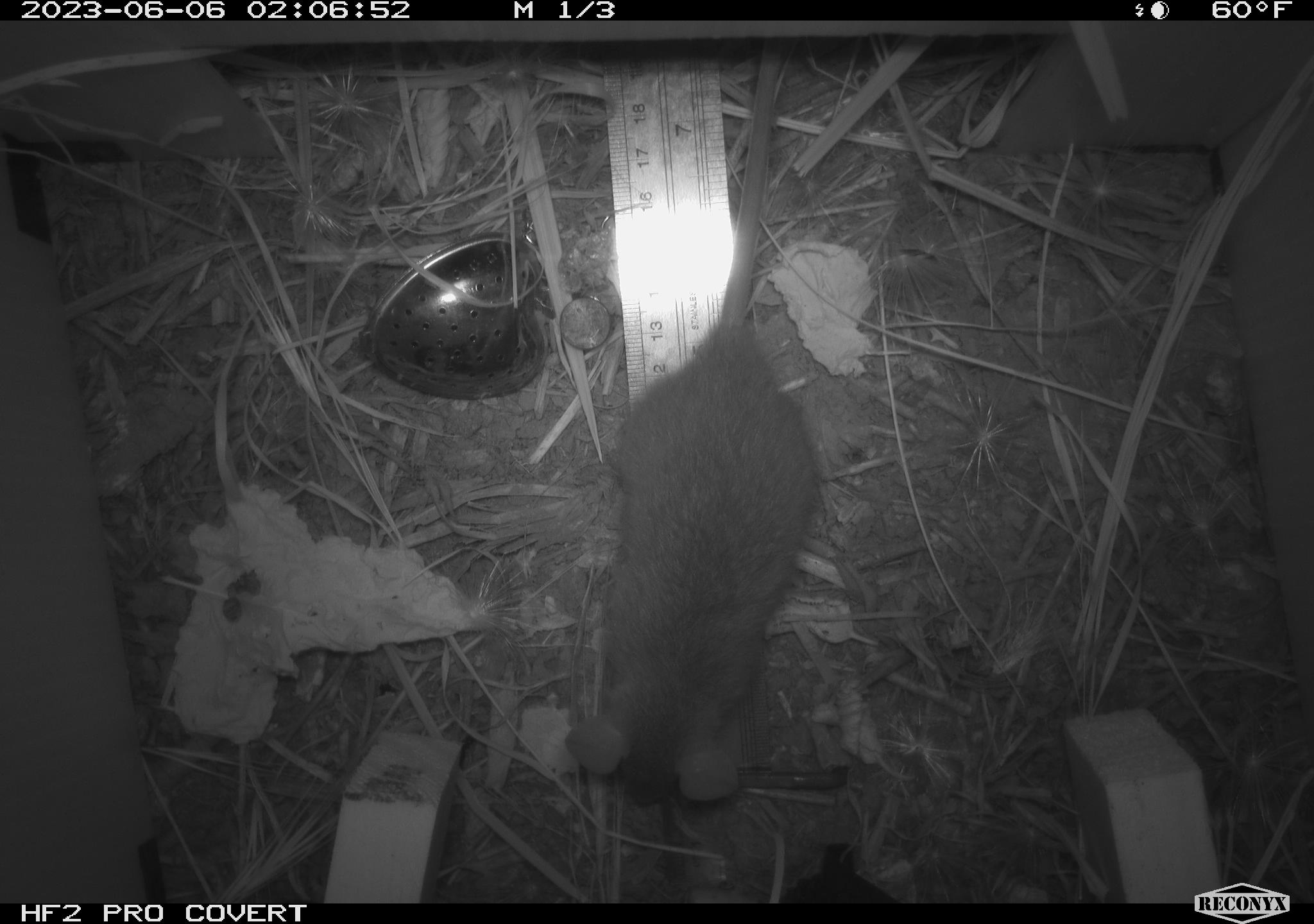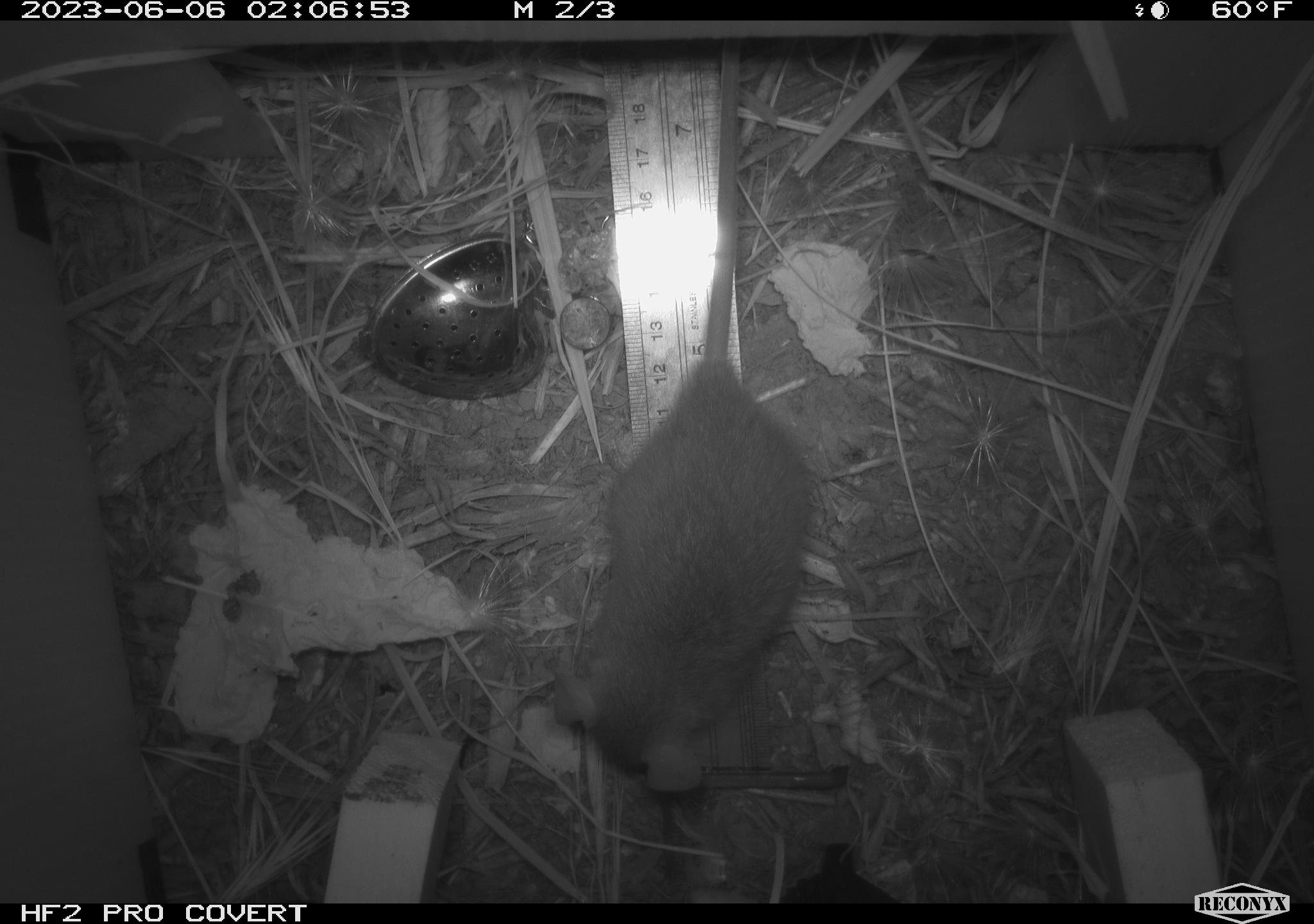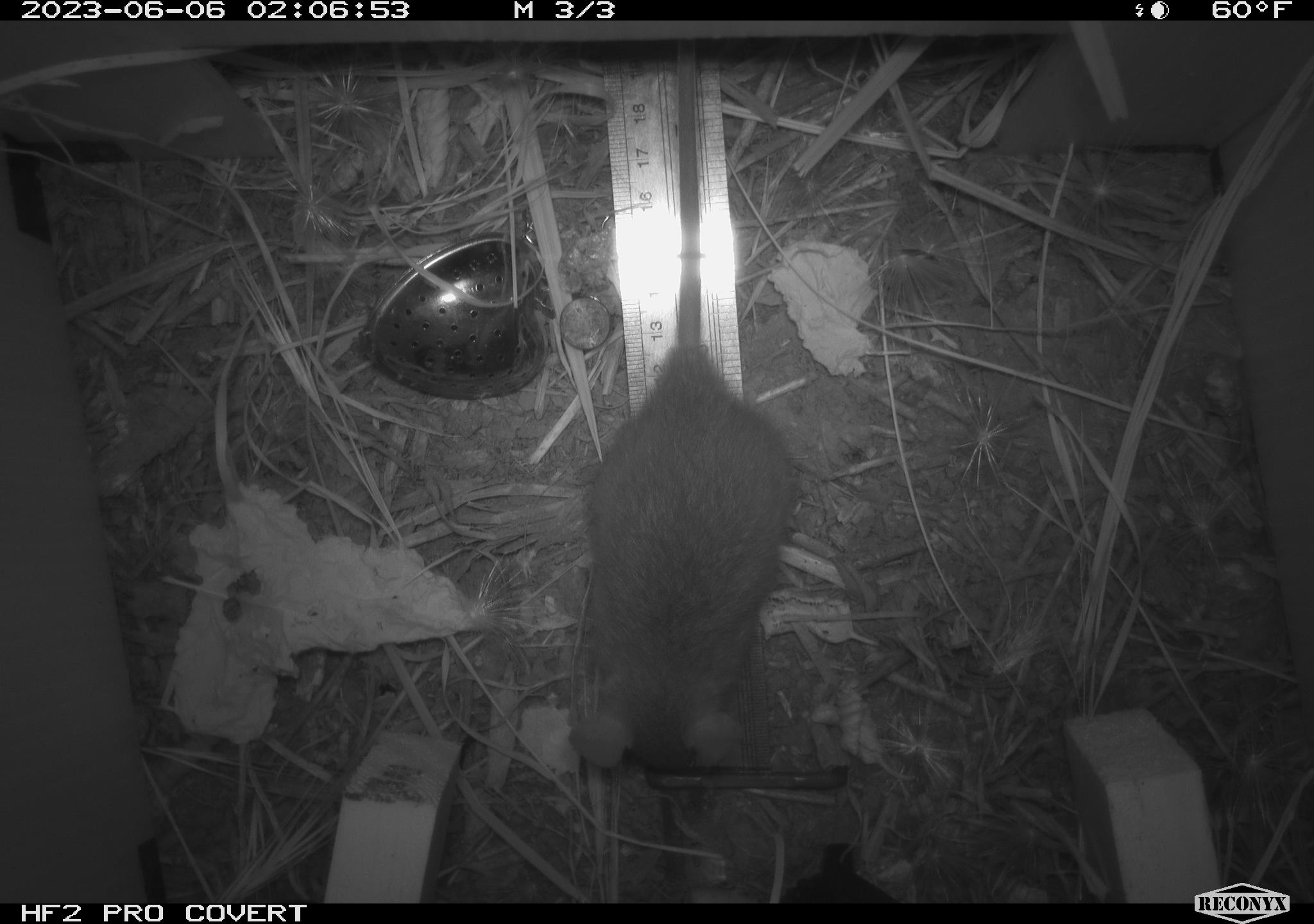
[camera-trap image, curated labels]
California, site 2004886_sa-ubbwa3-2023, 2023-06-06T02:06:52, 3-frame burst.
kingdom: Animalia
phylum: Chordata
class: Mammalia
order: Rodentia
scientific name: Rodentia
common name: mouse species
Mouse species (Rodentia).